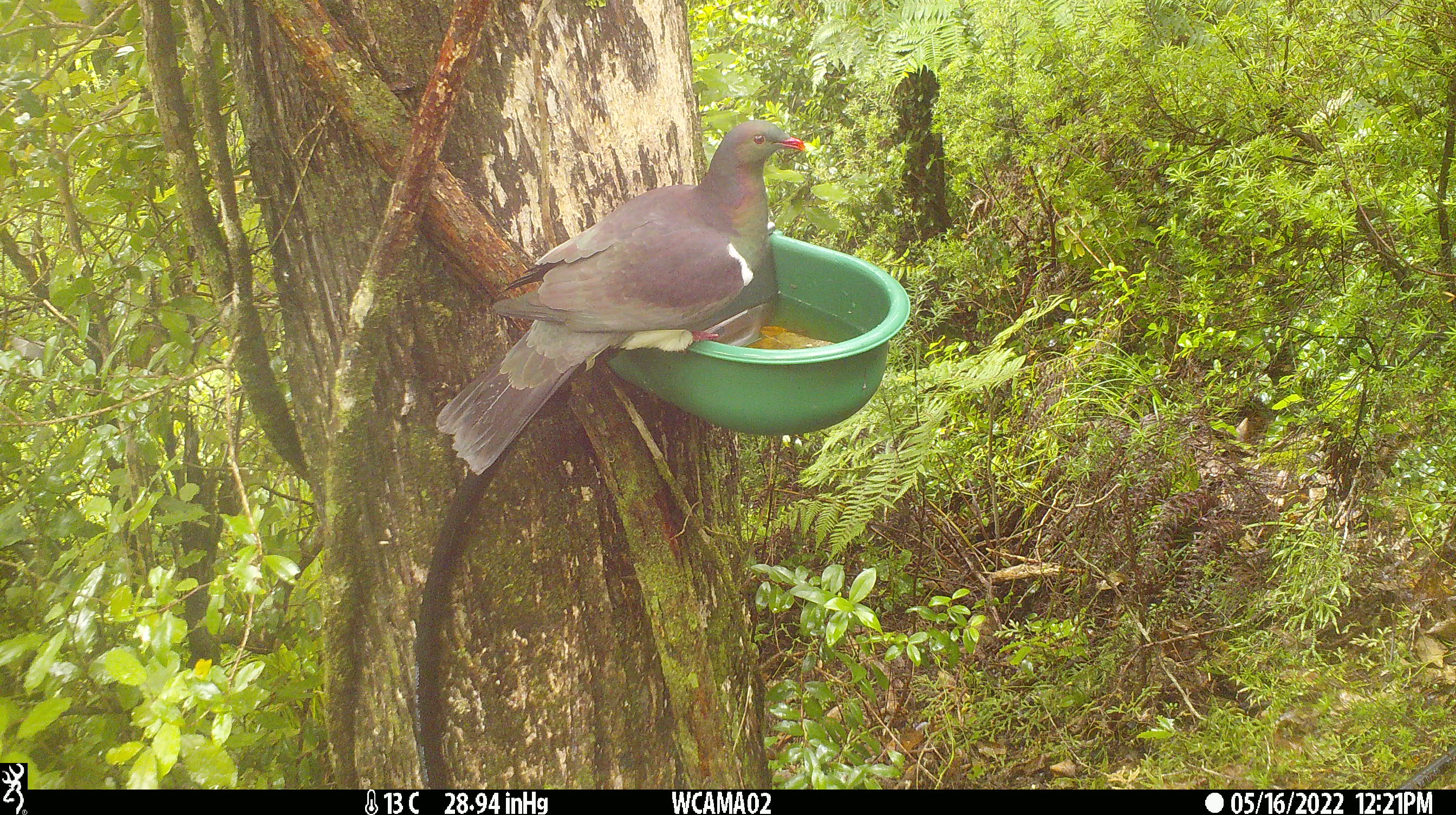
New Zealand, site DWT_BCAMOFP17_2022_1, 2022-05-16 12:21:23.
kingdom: Animalia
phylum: Chordata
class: Aves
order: Columbiformes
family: Columbidae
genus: Hemiphaga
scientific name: Hemiphaga novaeseelandiae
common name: new zealand pigeon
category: kereru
Kereru (new zealand pigeon) (Hemiphaga novaeseelandiae).